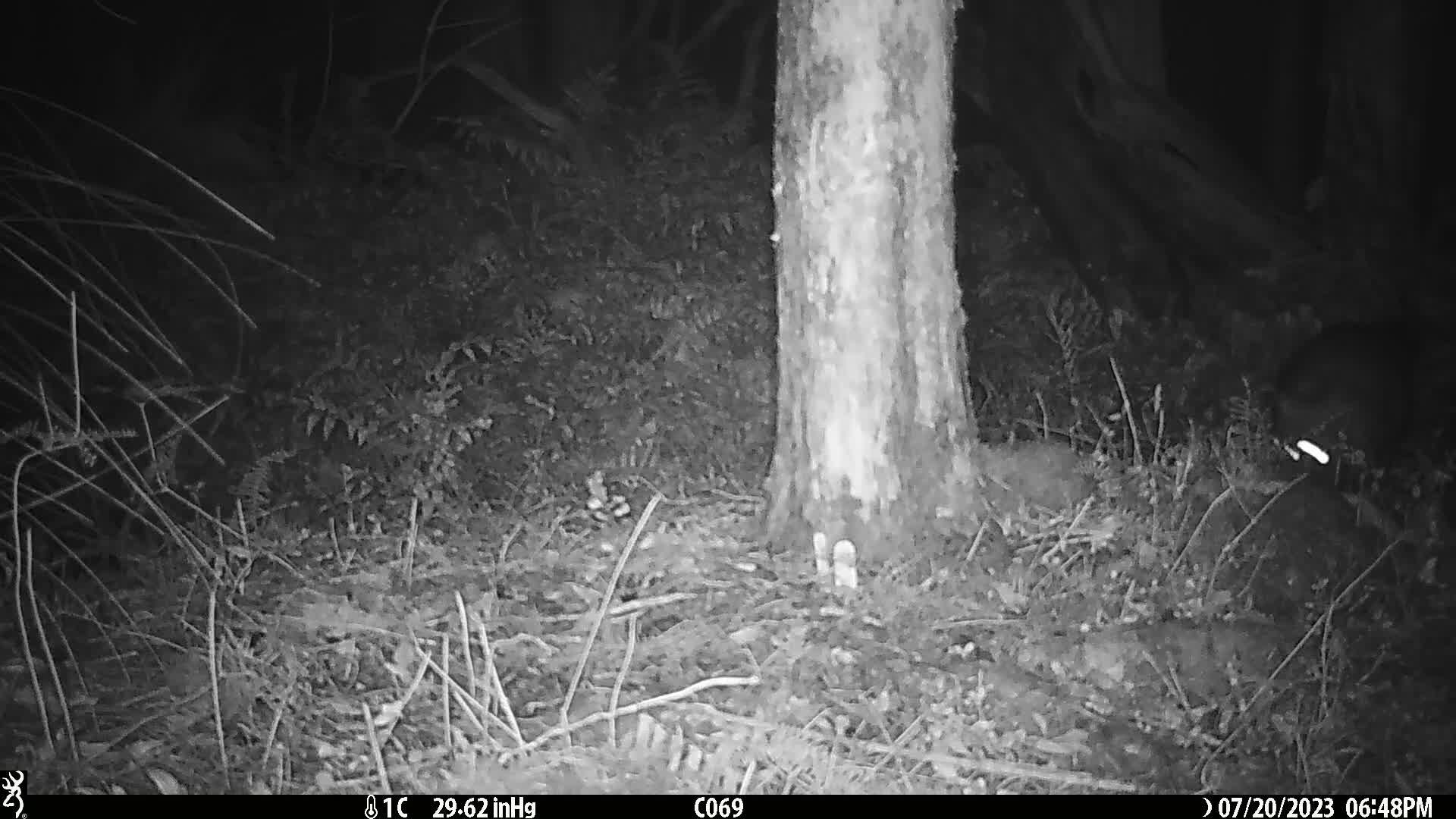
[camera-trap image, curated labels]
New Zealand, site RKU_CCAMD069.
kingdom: Animalia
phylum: Chordata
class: Mammalia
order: Diprotodontia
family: Phalangeridae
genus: Trichosurus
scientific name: Trichosurus vulpecula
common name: common brushtail possum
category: possum